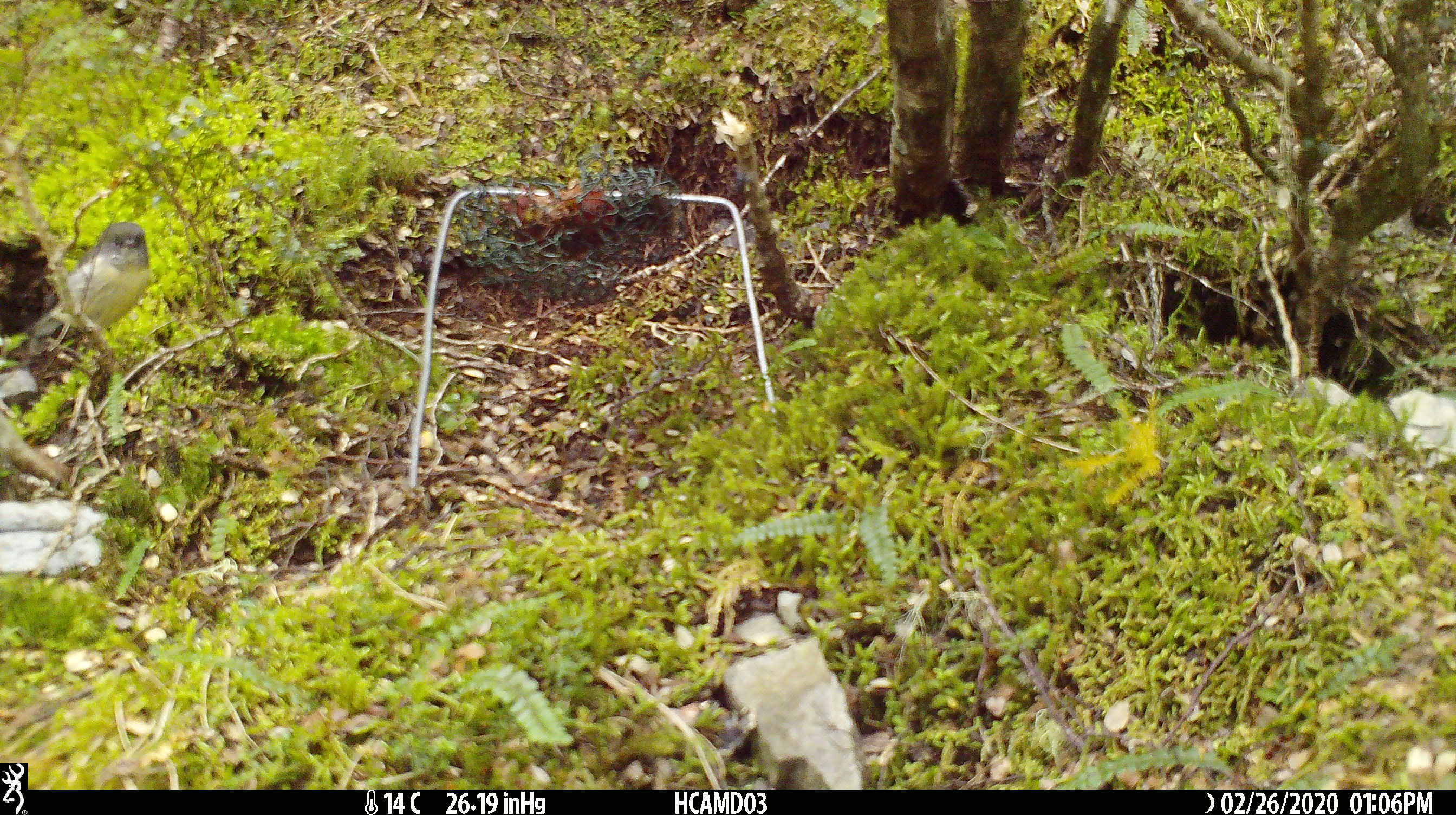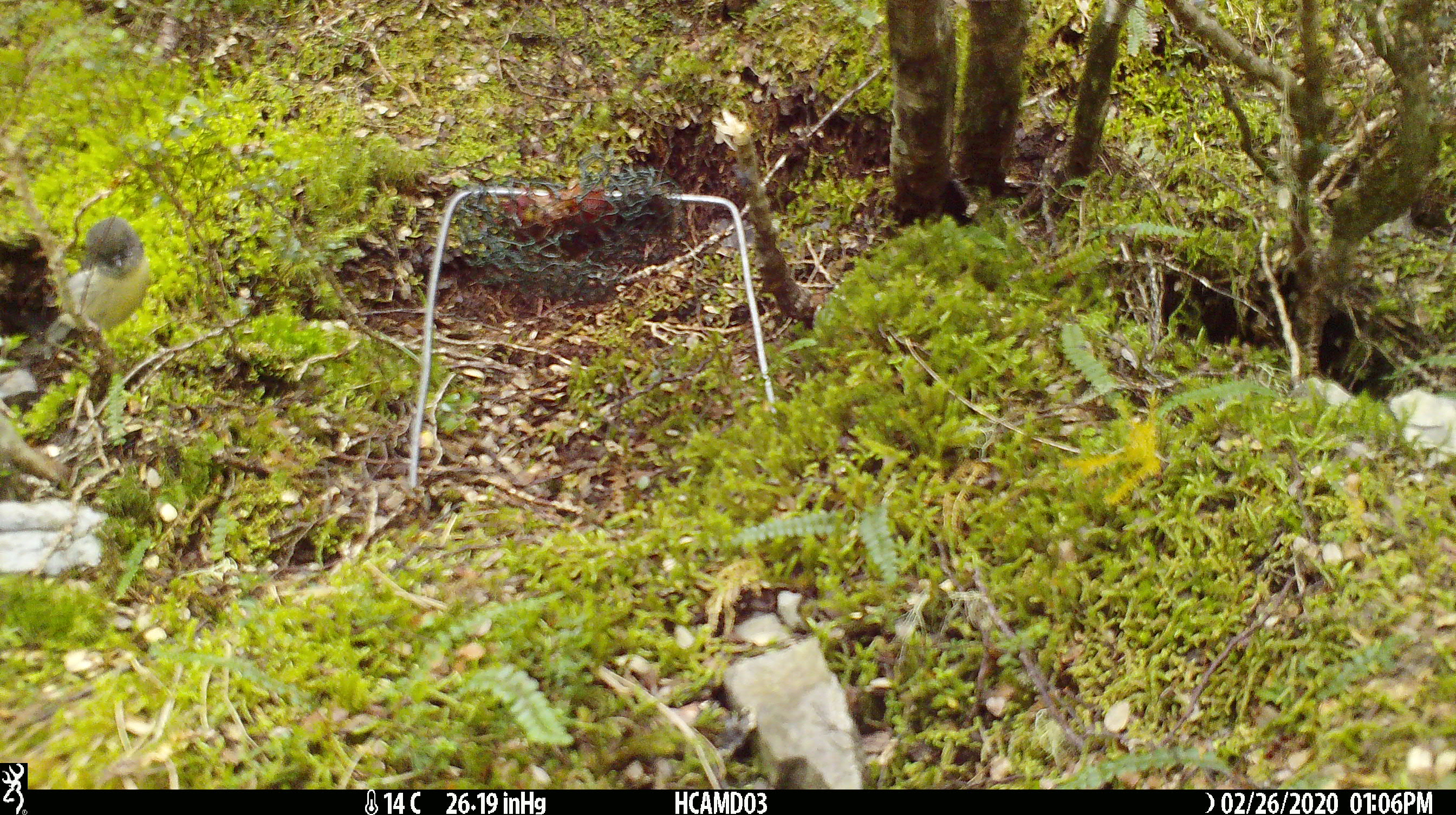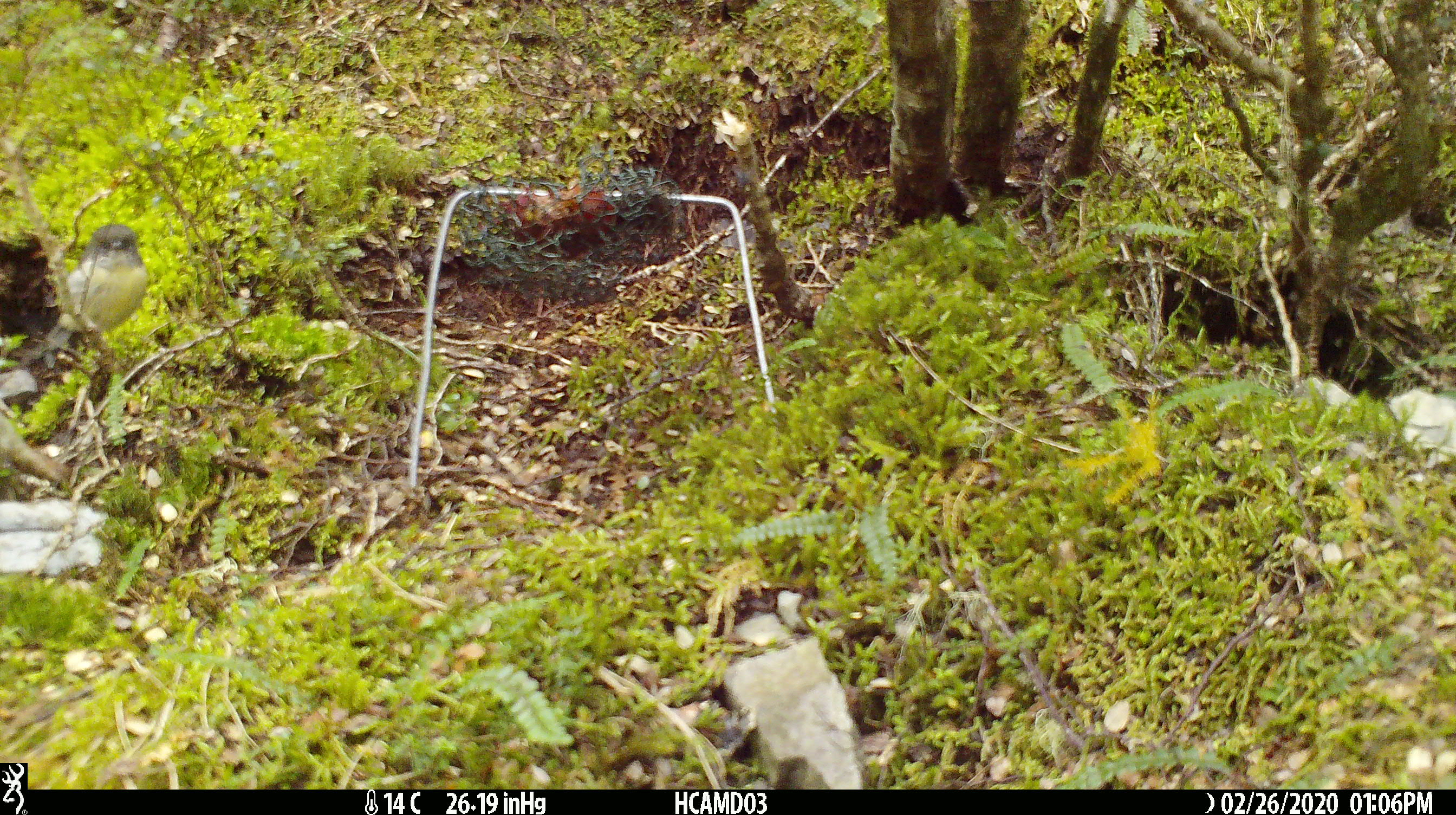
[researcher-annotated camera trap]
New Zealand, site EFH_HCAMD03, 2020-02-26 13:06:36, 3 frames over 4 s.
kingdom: Animalia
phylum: Chordata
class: Aves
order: Passeriformes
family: Petroicidae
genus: Petroica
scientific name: Petroica macrocephala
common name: tomtit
Tomtit (Petroica macrocephala).